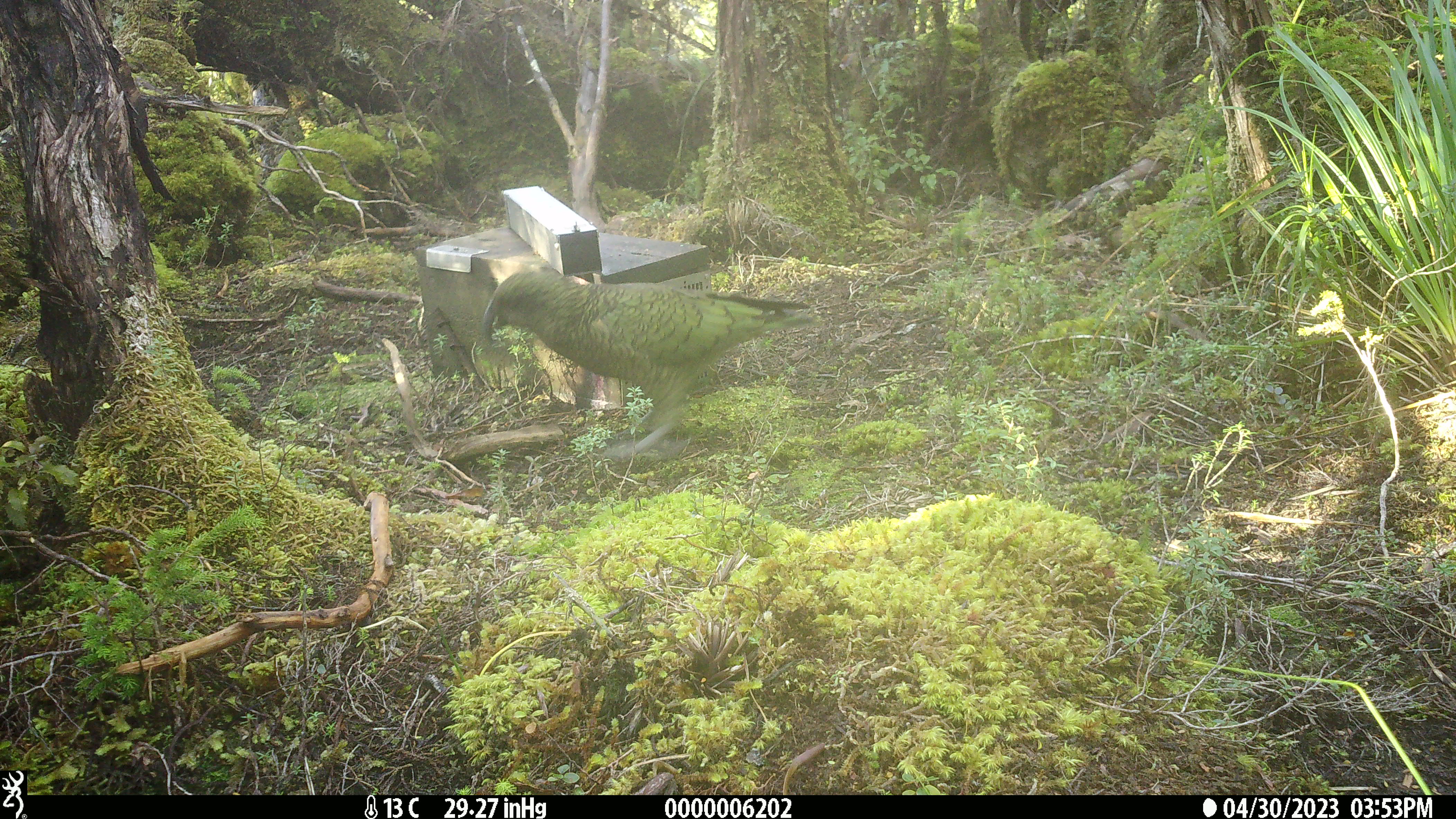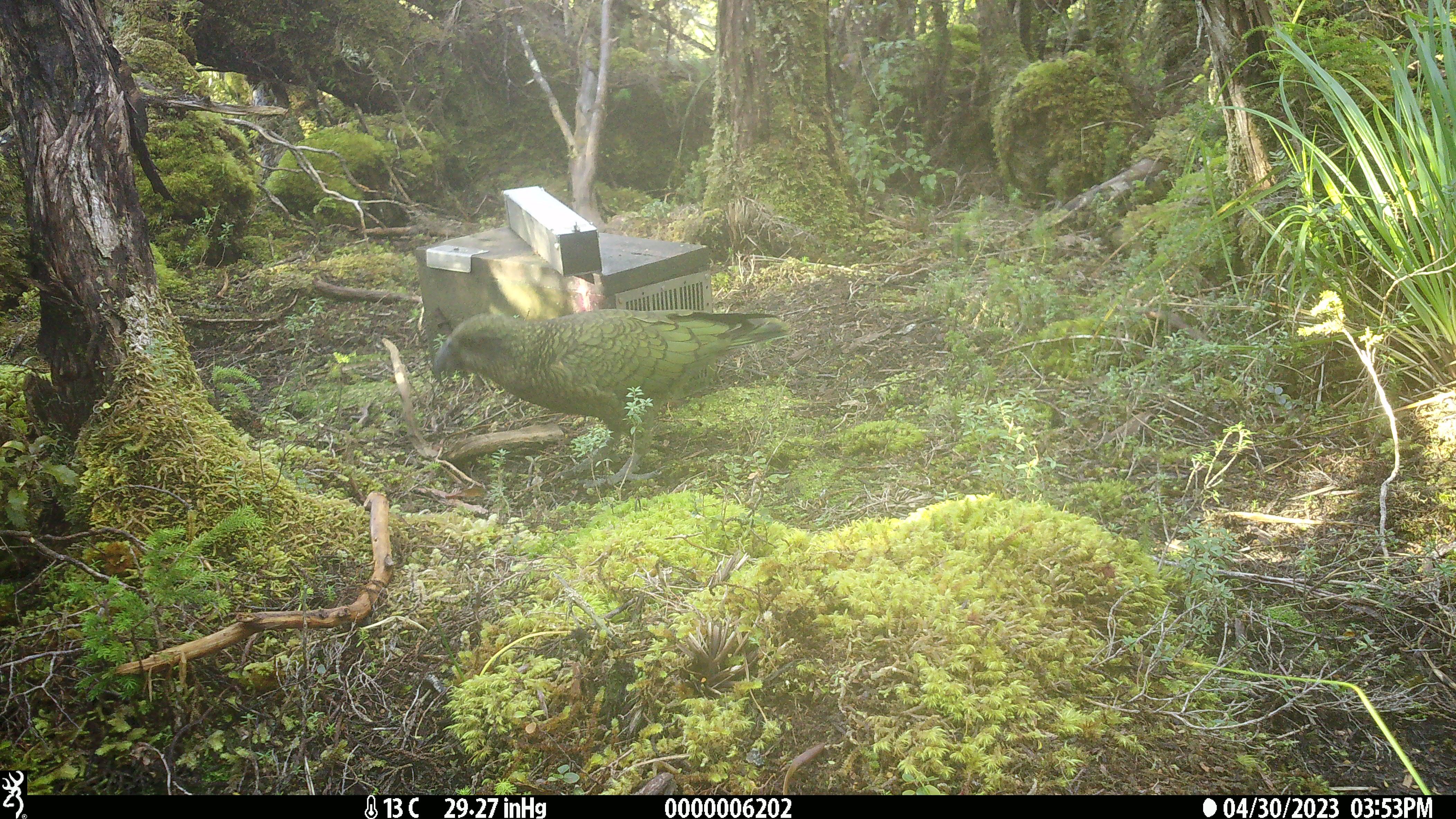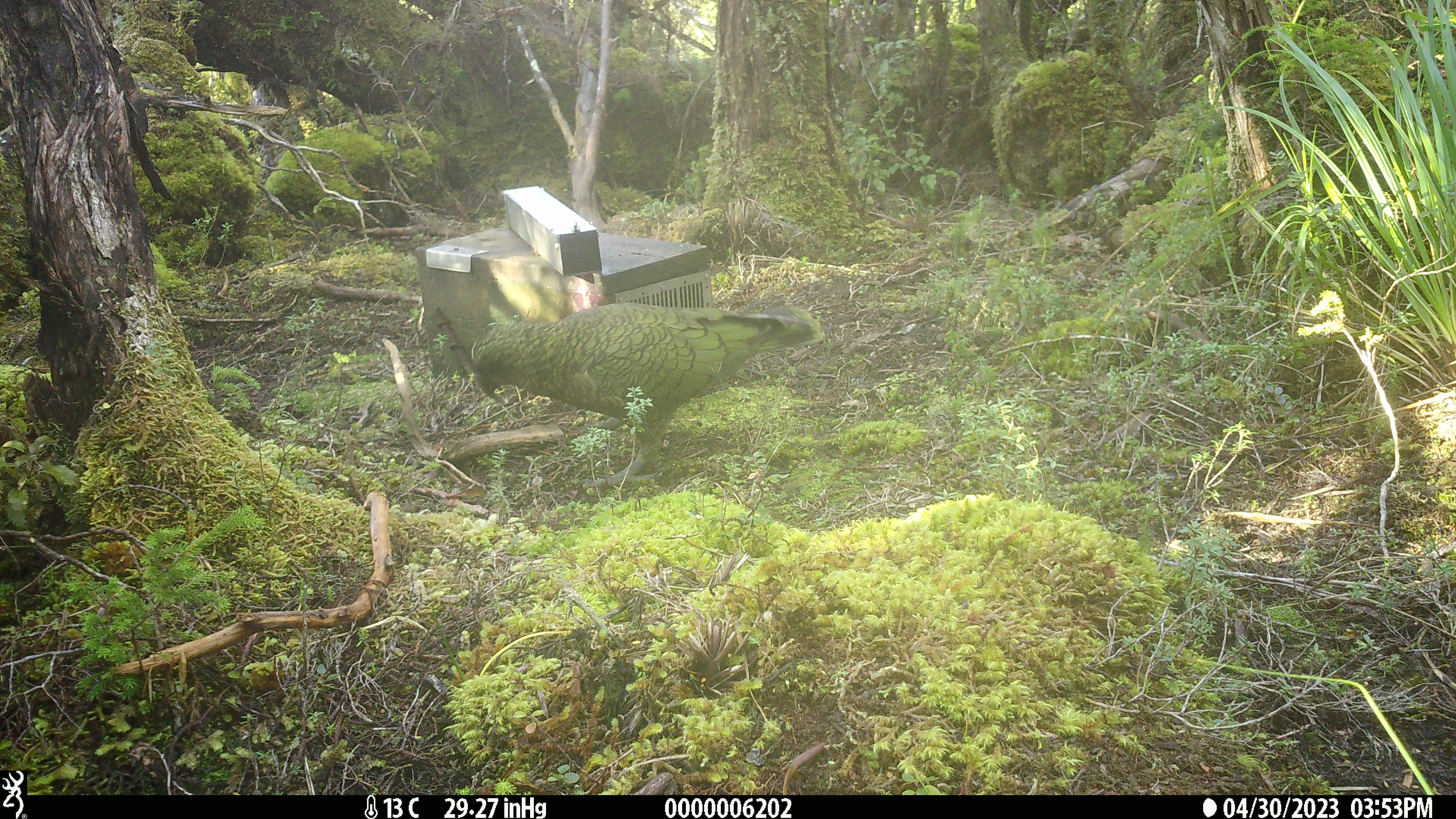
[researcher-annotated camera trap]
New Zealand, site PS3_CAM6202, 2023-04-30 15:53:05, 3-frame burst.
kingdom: Animalia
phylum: Chordata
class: Aves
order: Psittaciformes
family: Strigopidae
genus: Nestor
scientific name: Nestor notabilis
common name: kea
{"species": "kea (Nestor notabilis)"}